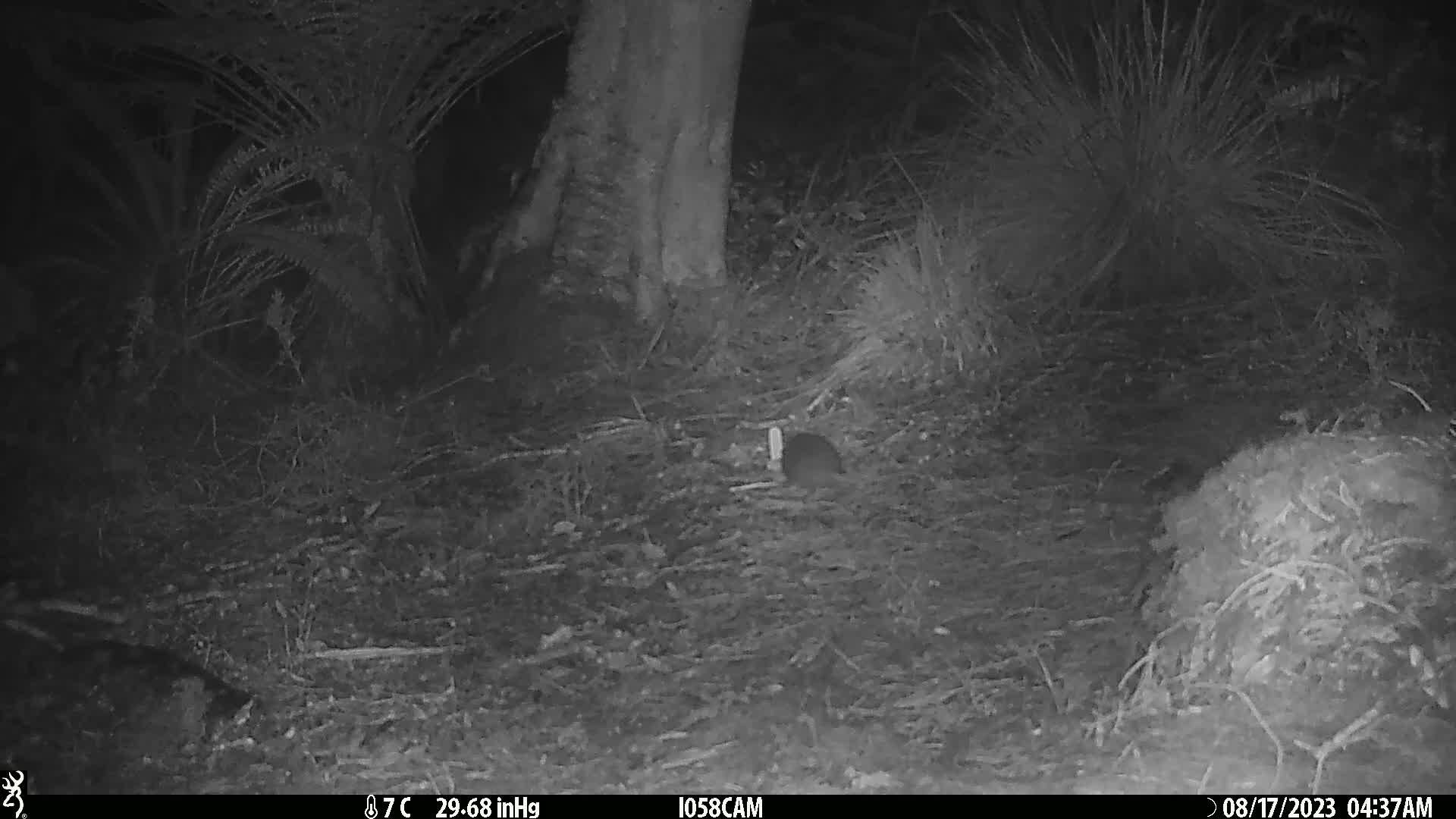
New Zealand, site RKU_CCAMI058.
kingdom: Animalia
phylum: Chordata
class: Mammalia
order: Rodentia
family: Muridae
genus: Rattus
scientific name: Rattus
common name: rat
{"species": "rat (Rattus)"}